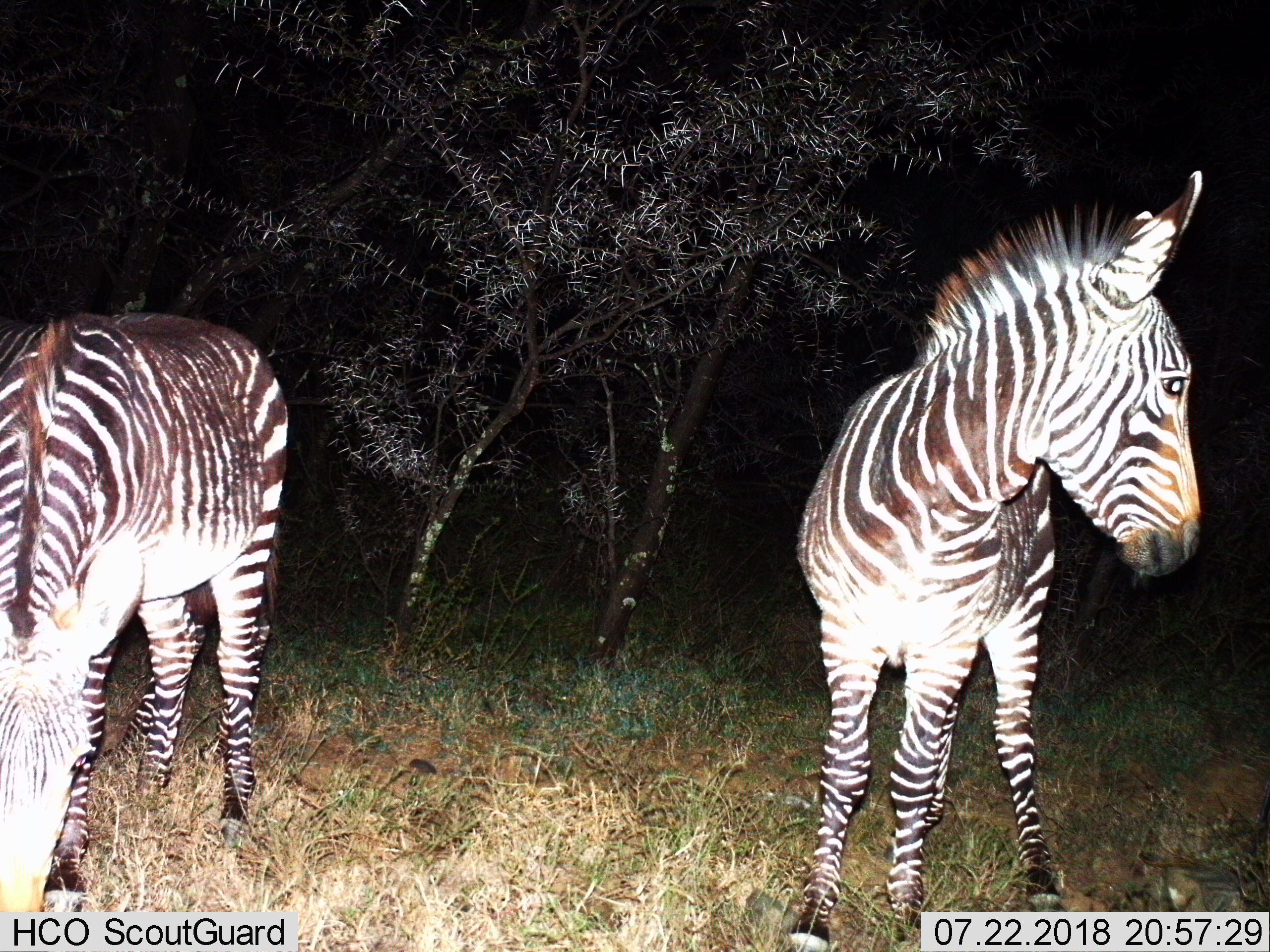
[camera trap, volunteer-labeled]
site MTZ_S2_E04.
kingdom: Animalia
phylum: Chordata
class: Mammalia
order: Perissodactyla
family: Equidae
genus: Equus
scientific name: Equus zebra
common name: mountain zebra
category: zebramountain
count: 2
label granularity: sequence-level